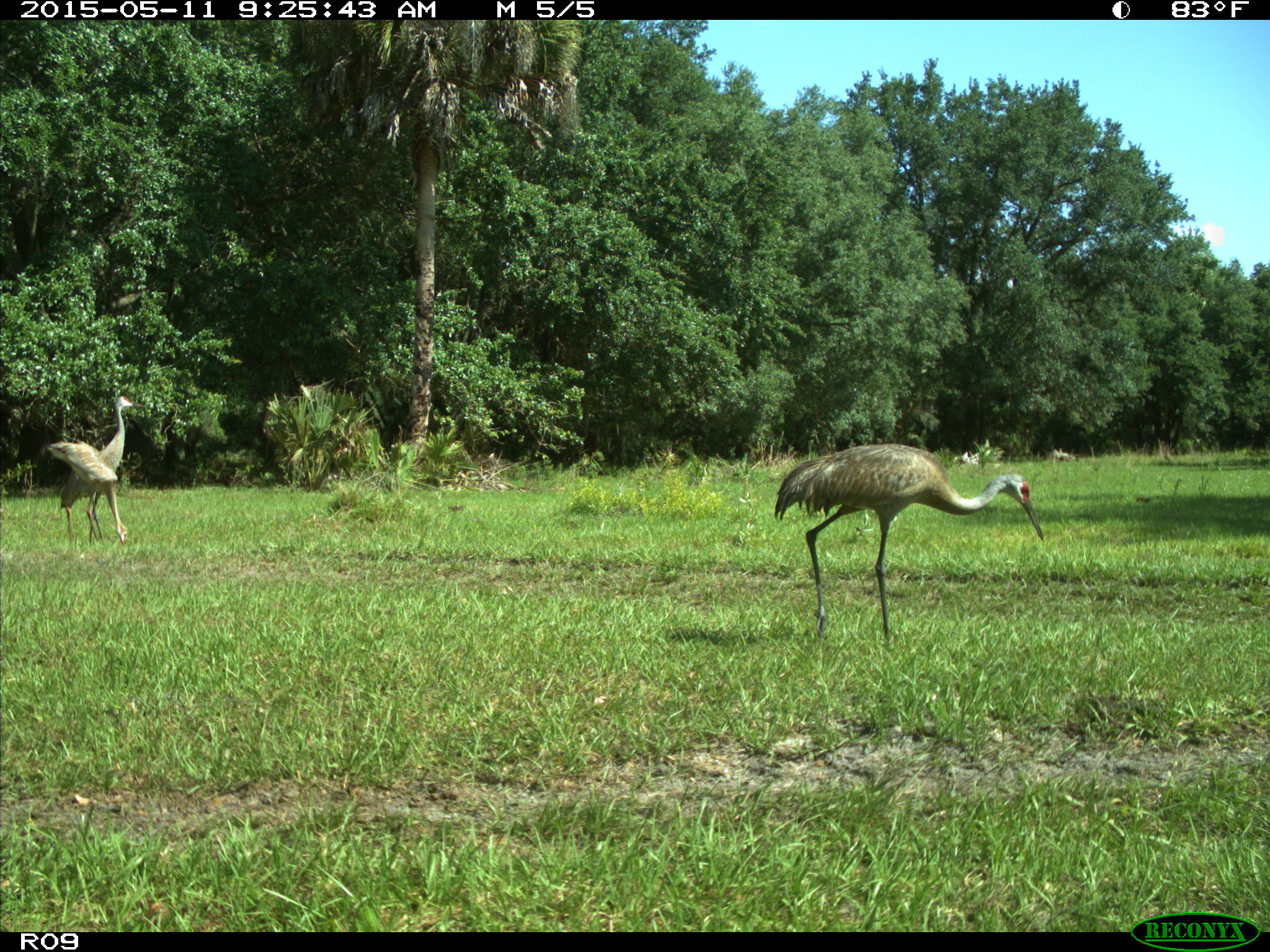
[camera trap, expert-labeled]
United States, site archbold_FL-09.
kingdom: Animalia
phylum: Chordata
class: Aves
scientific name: Aves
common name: birds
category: unidentified bird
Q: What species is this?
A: Unidentified bird (birds) (Aves).